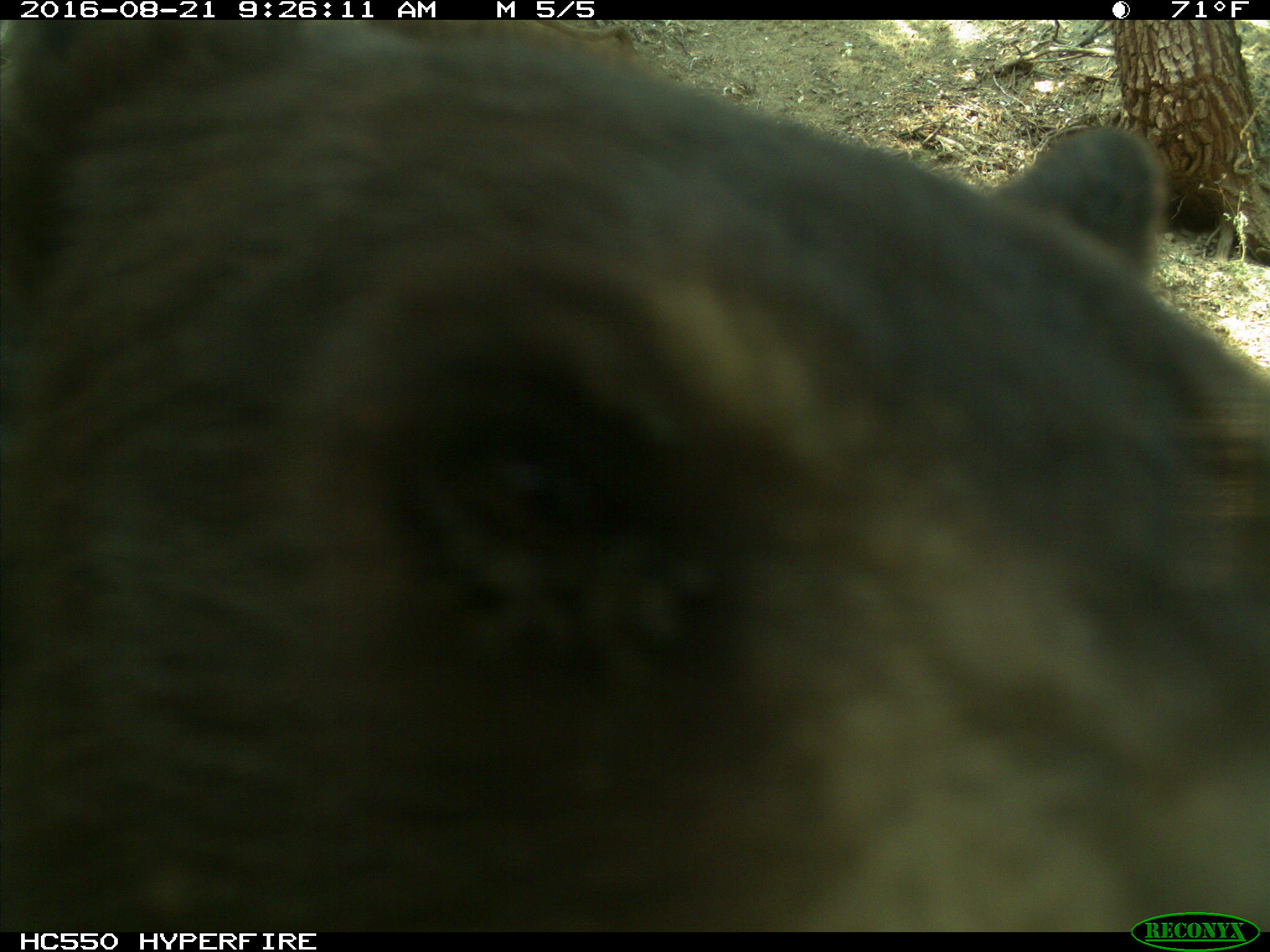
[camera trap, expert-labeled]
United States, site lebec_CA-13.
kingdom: Animalia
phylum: Chordata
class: Mammalia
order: Carnivora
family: Ursidae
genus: Ursus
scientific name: Ursus americanus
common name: american black bear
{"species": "Ursus americanus (american black bear)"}